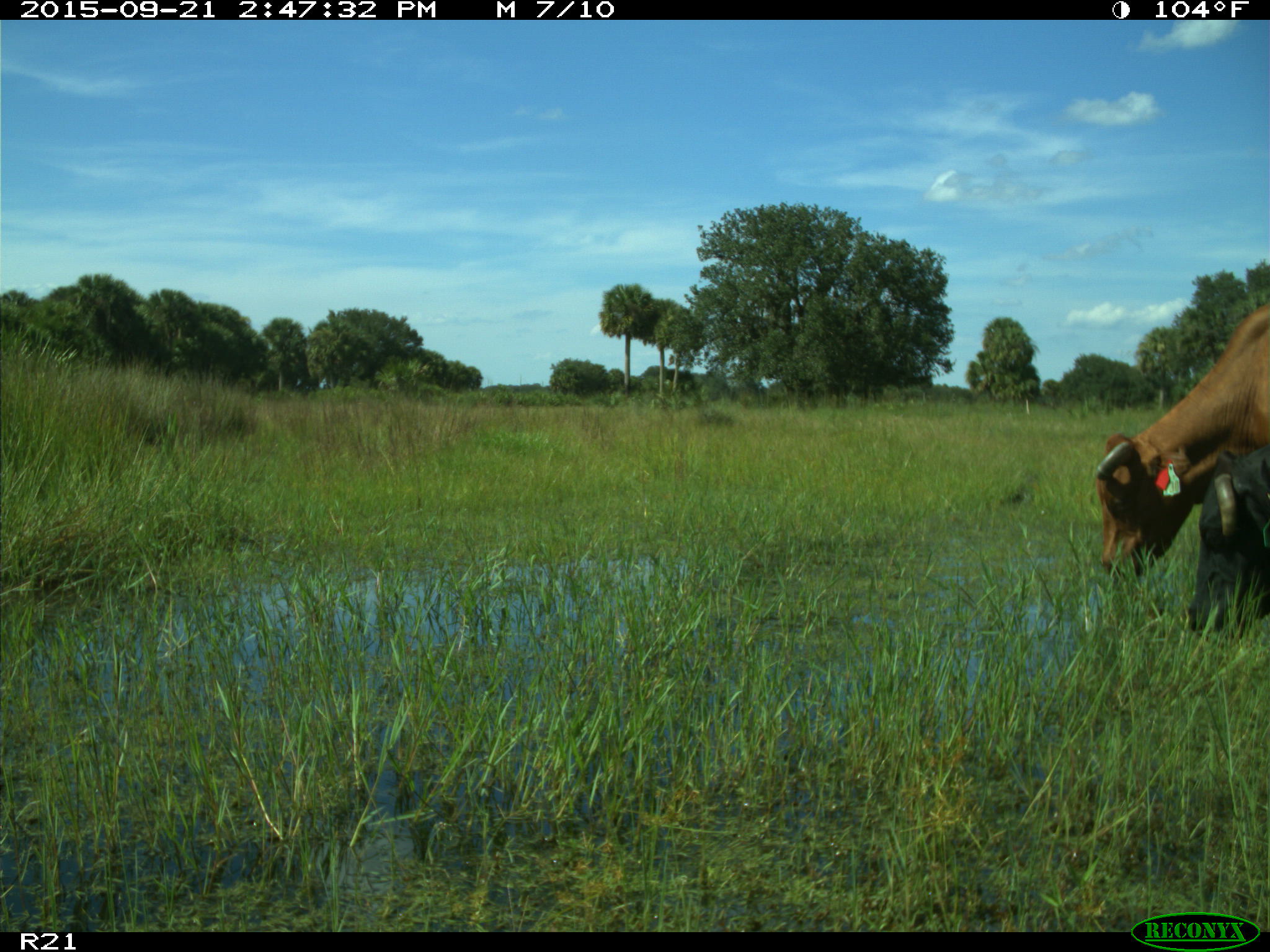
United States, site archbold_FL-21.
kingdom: Animalia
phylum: Chordata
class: Mammalia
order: Artiodactyla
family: Bovidae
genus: Bos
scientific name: Bos taurus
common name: domestic cow